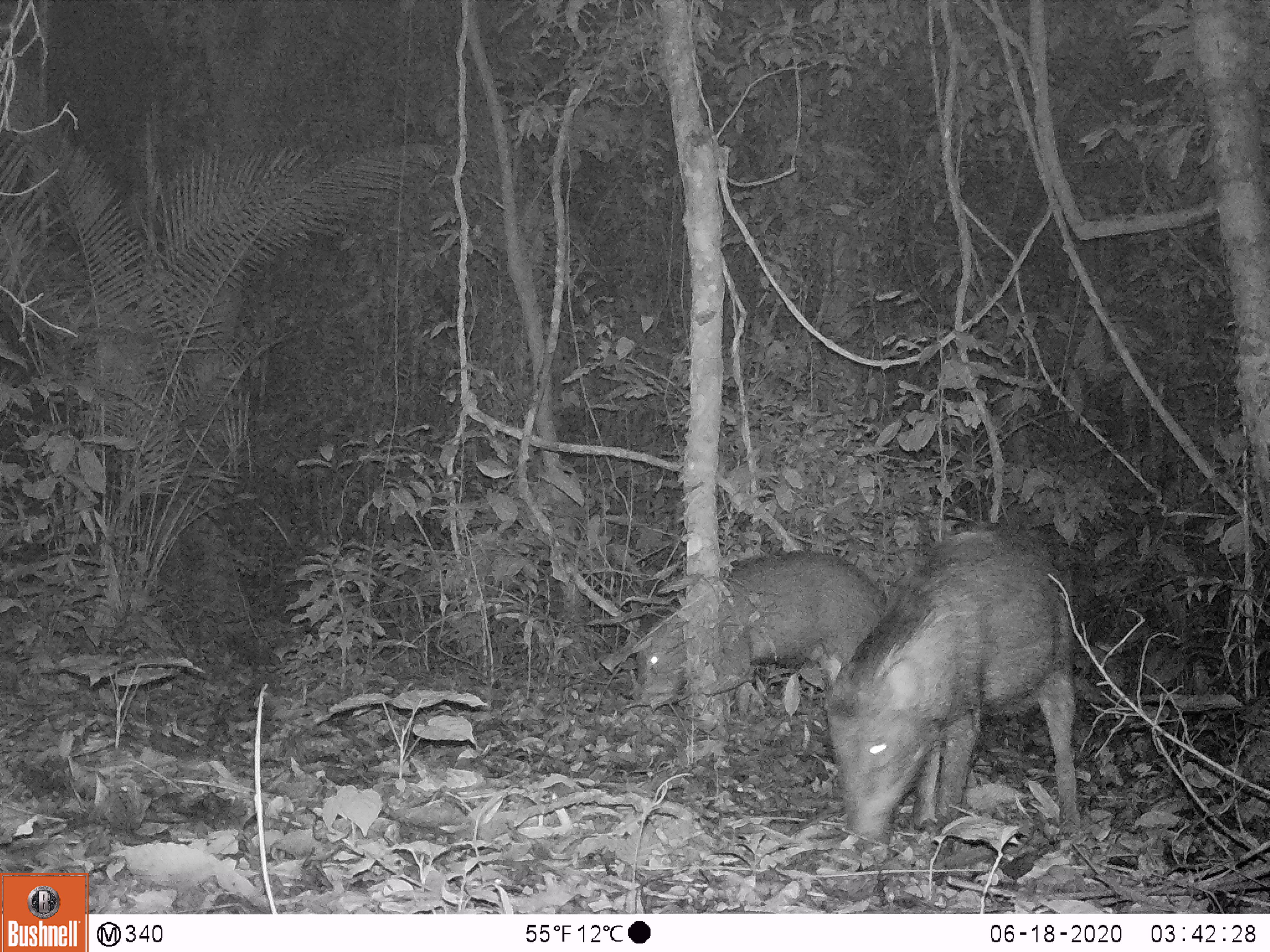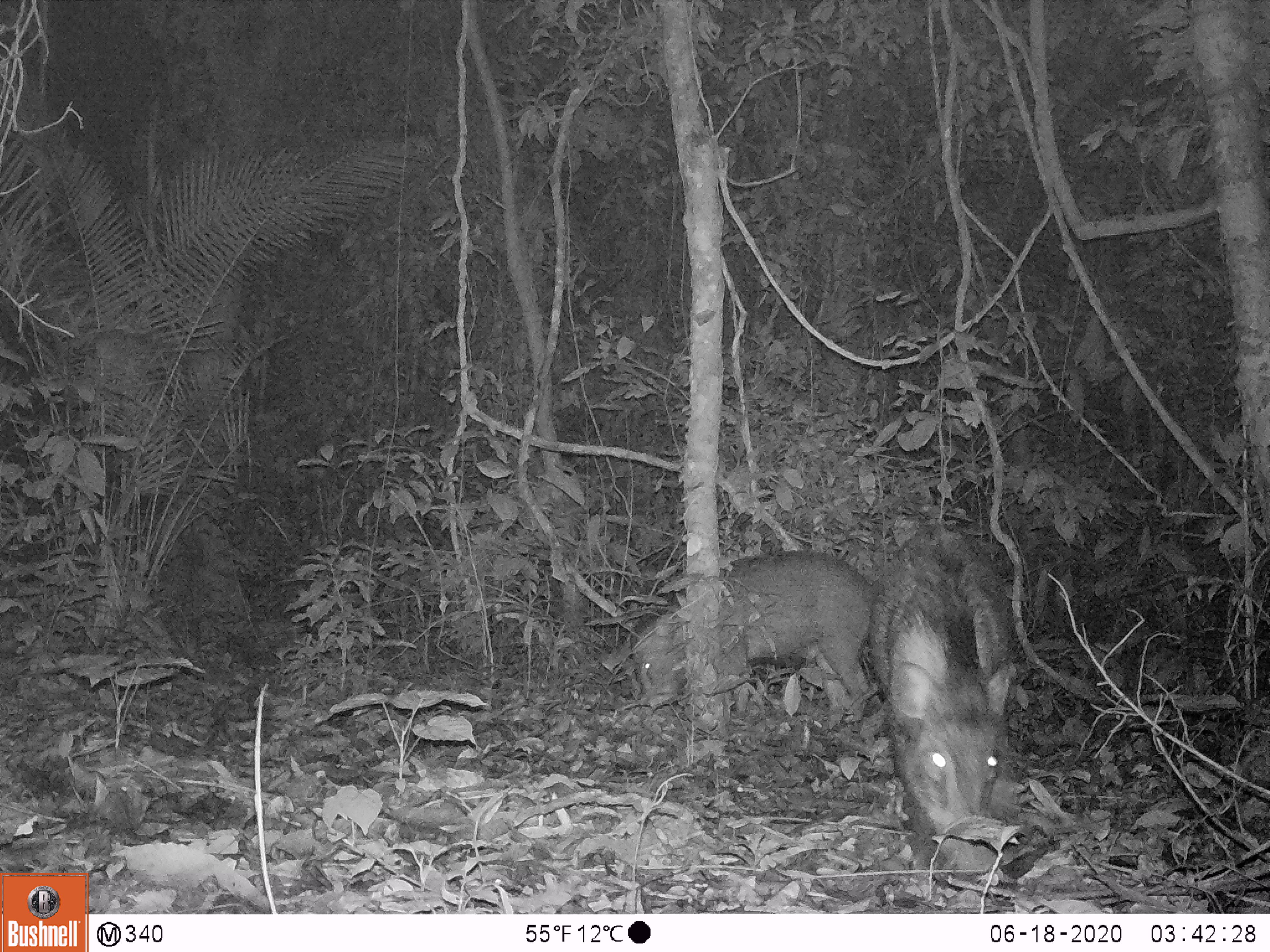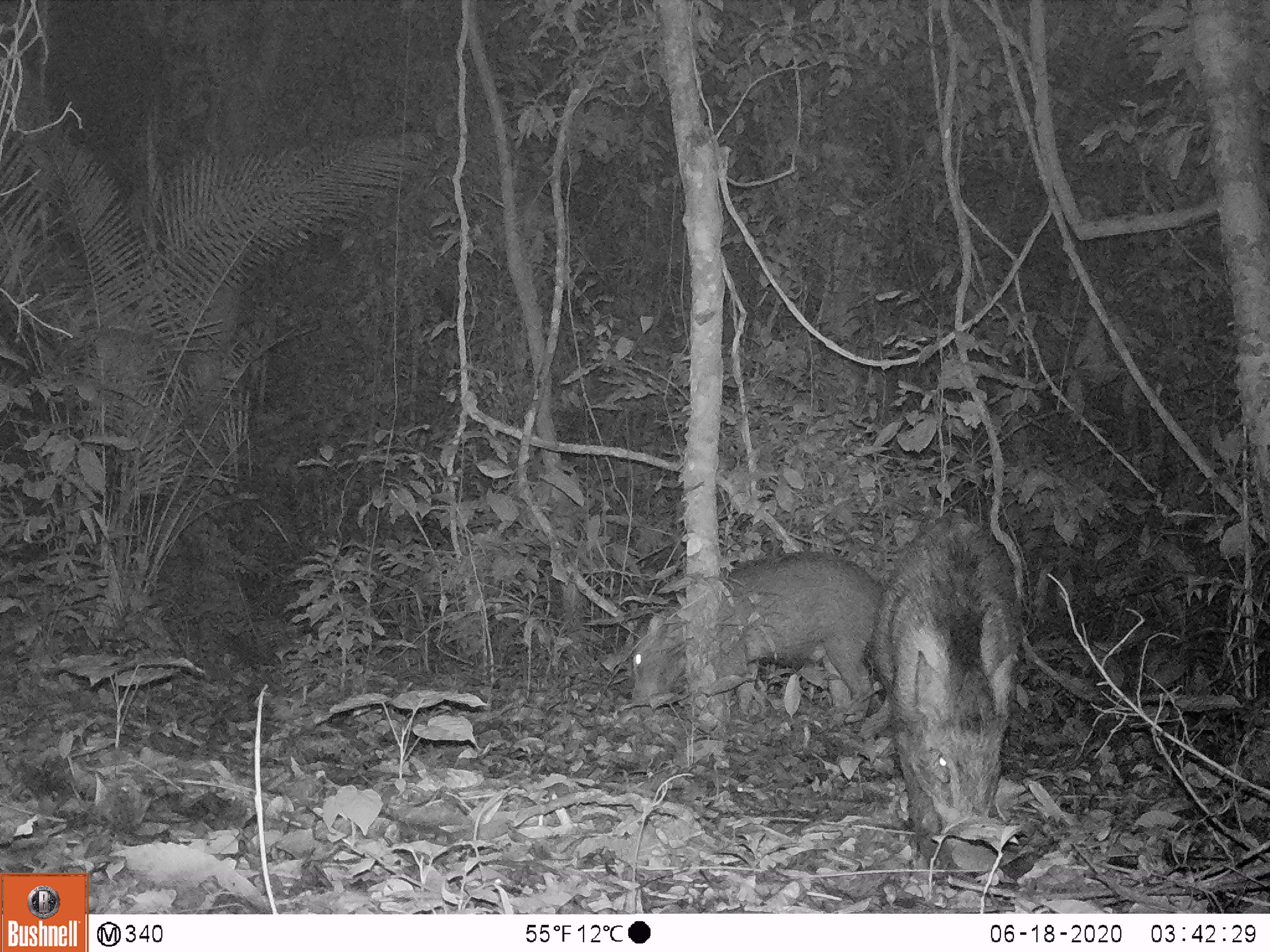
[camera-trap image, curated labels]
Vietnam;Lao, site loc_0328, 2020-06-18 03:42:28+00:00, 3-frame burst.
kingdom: Animalia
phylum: Chordata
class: Mammalia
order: Artiodactyla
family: Suidae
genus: Sus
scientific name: Sus scrofa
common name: eurasian wild pig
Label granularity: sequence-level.